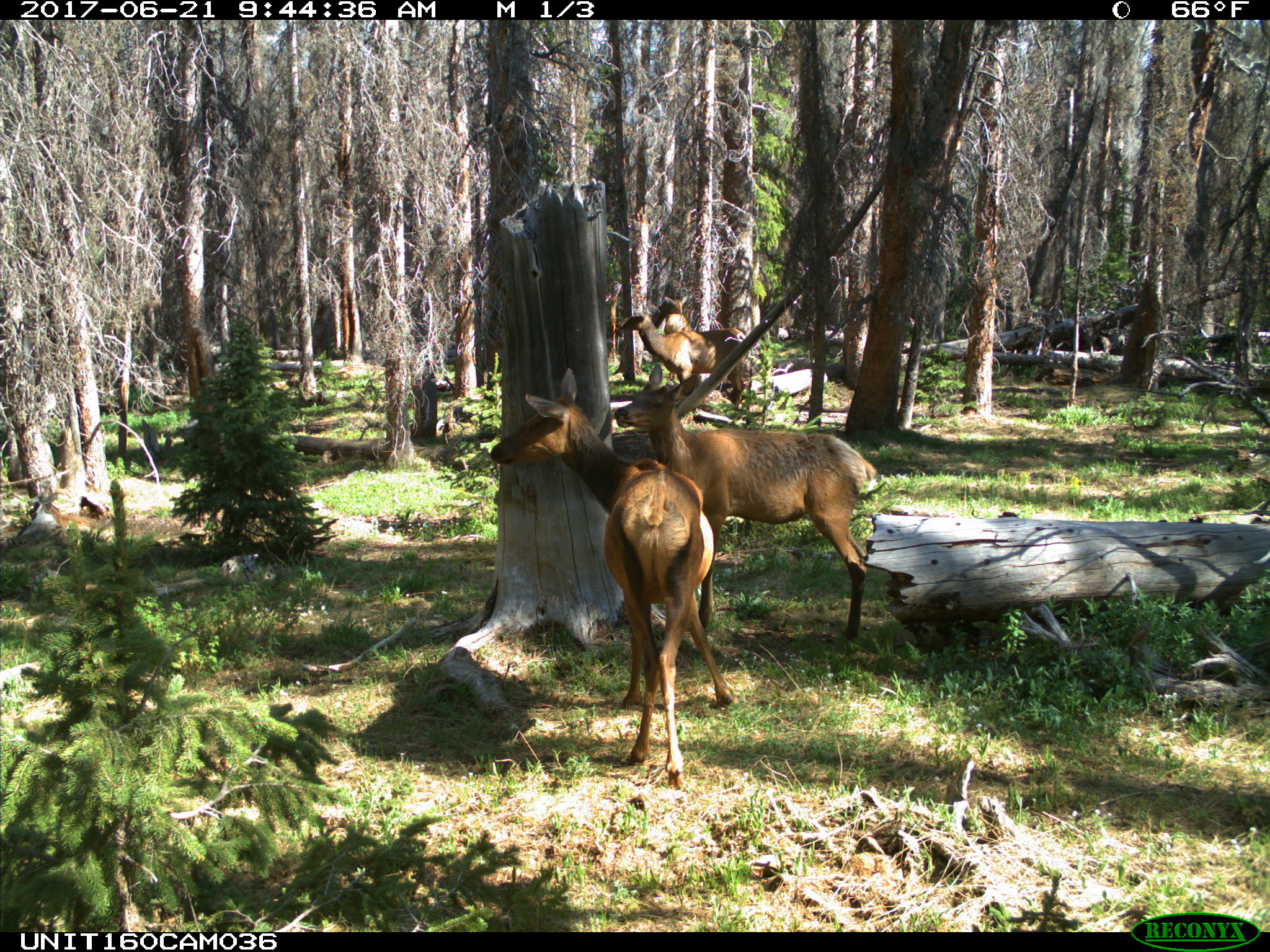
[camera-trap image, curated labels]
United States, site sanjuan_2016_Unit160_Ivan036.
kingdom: Animalia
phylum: Chordata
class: Mammalia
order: Artiodactyla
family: Cervidae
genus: Cervus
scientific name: Cervus elaphus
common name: red deer